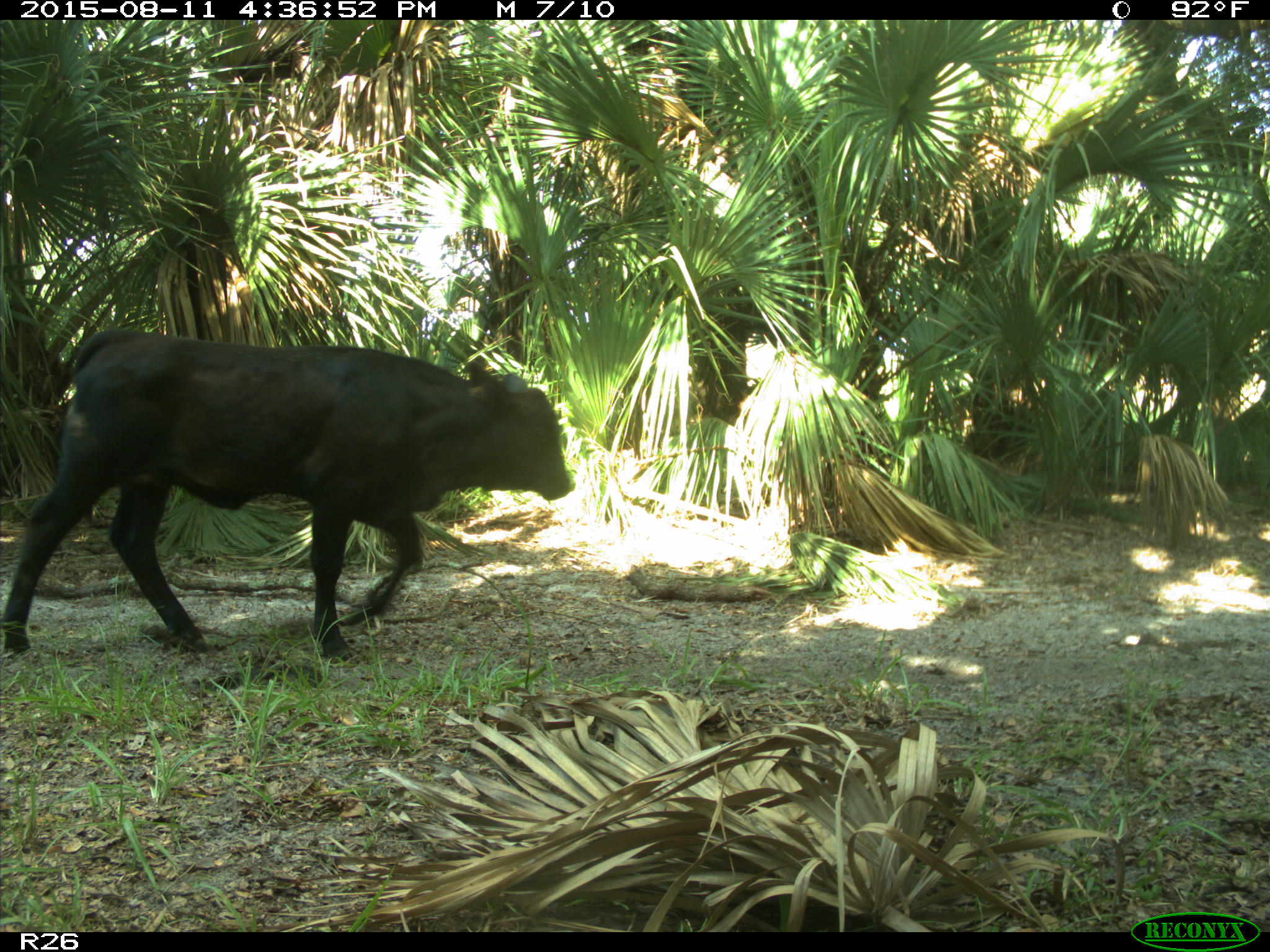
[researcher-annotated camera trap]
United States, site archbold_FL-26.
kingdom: Animalia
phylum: Chordata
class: Mammalia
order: Artiodactyla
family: Bovidae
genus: Bos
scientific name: Bos taurus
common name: domestic cow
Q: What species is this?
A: Bos taurus (domestic cow).